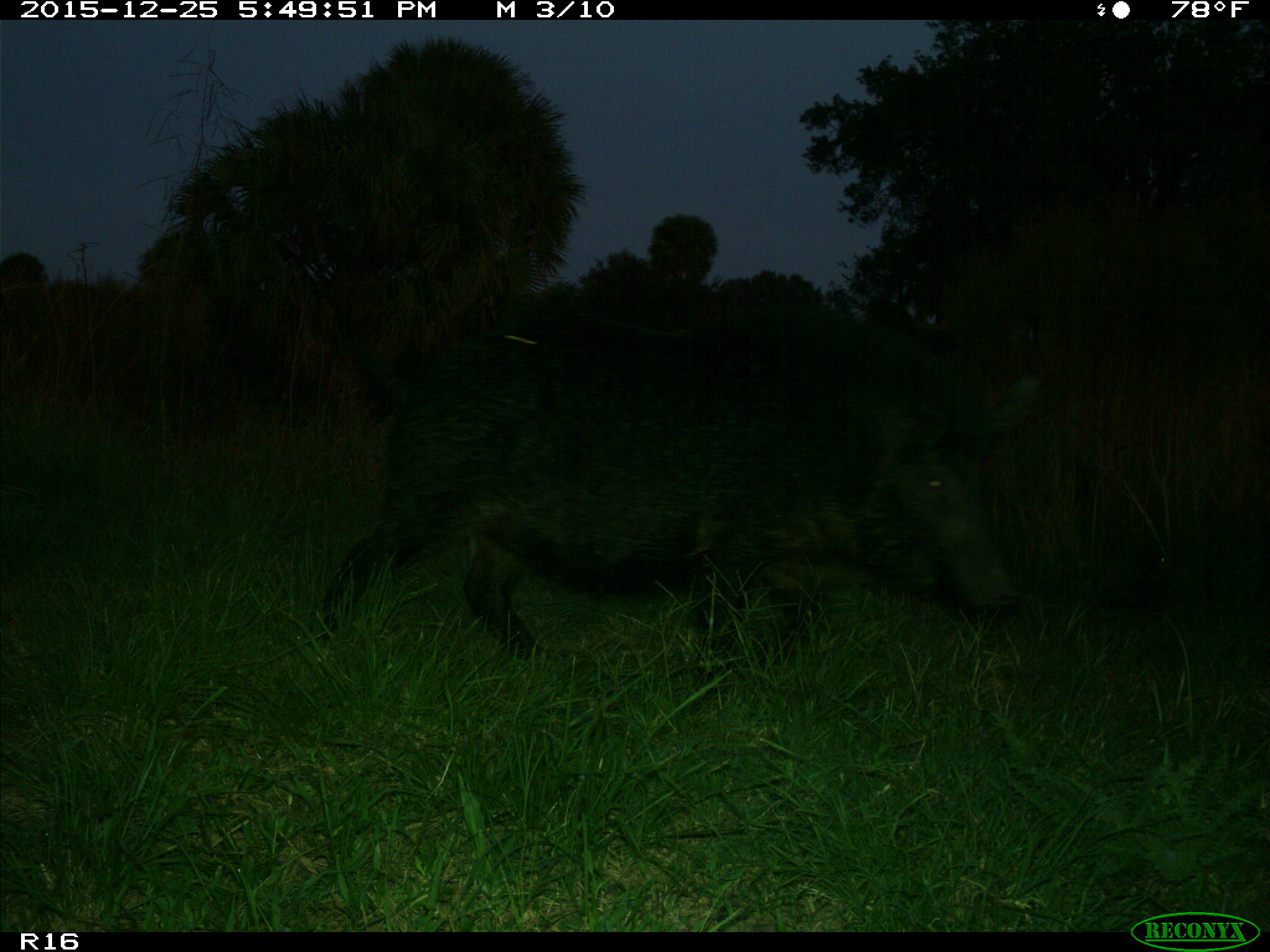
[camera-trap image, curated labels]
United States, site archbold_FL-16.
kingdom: Animalia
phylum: Chordata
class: Mammalia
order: Artiodactyla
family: Suidae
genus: Sus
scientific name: Sus scrofa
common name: wild boar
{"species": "Sus scrofa (wild boar)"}